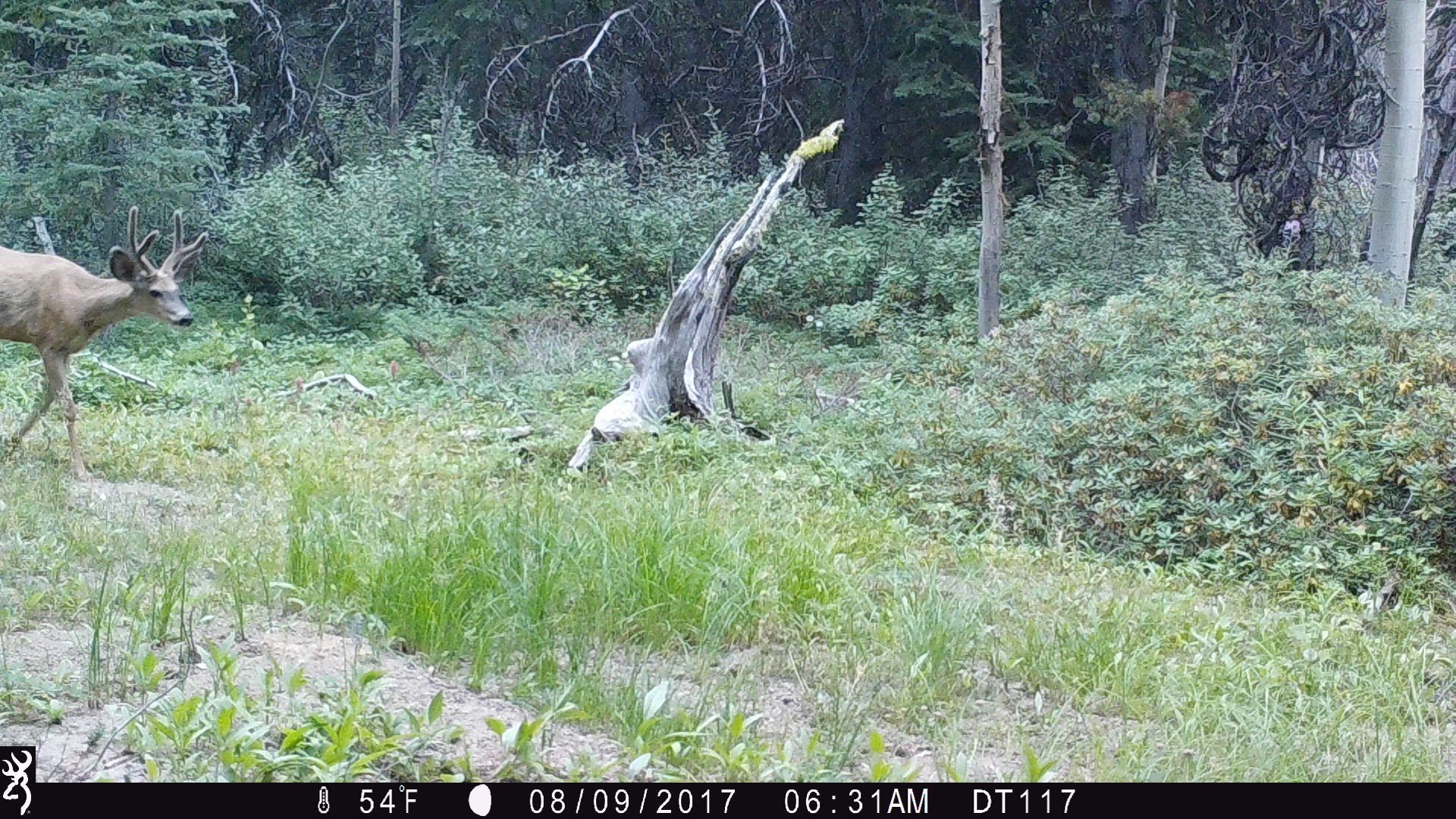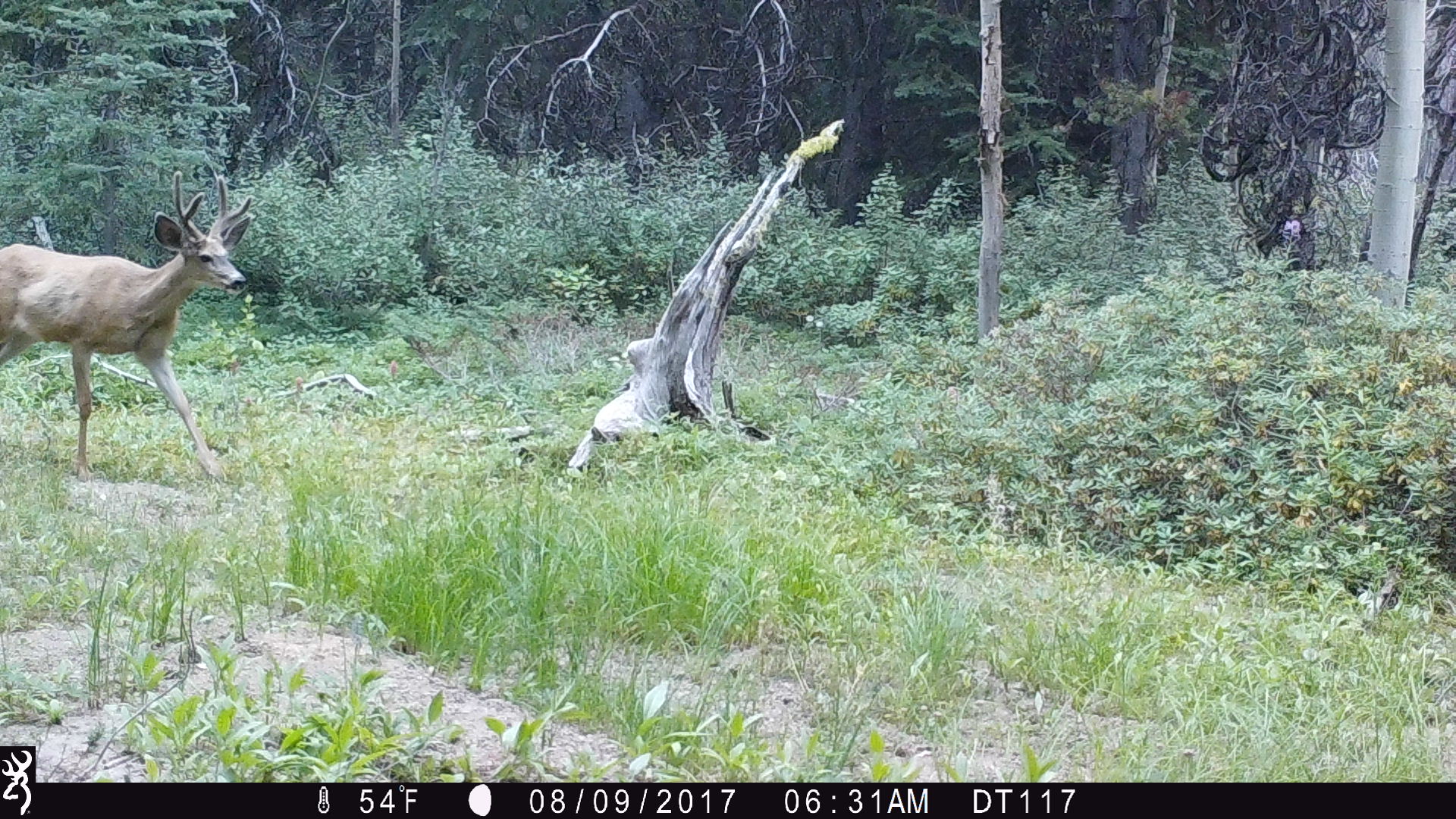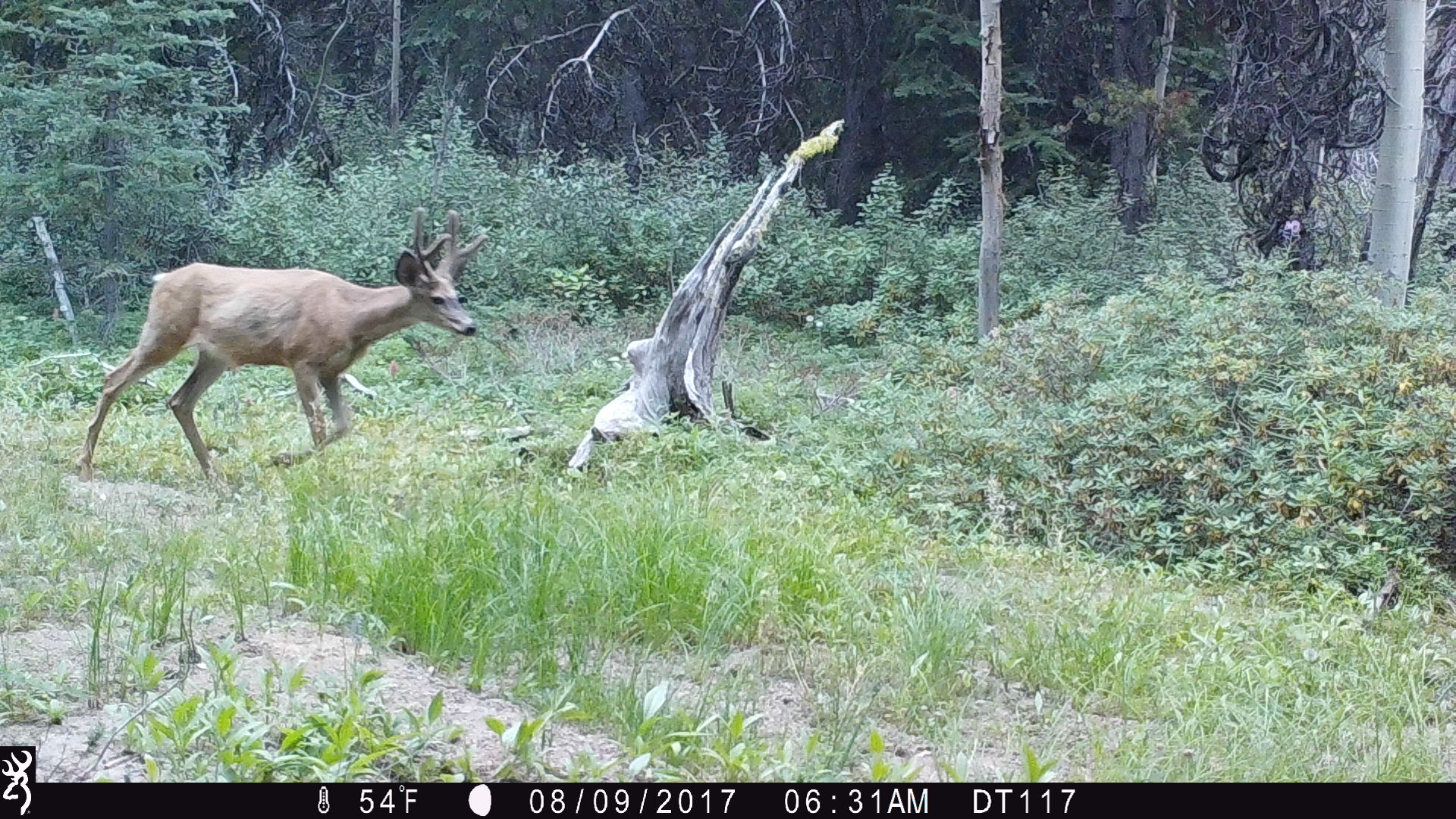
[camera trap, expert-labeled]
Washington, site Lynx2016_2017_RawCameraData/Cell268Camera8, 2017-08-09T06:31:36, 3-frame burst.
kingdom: Animalia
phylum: Chordata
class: Mammalia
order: Artiodactyla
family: Cervidae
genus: Odocoileus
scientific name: Odocoileus hemionus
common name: mule deer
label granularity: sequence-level